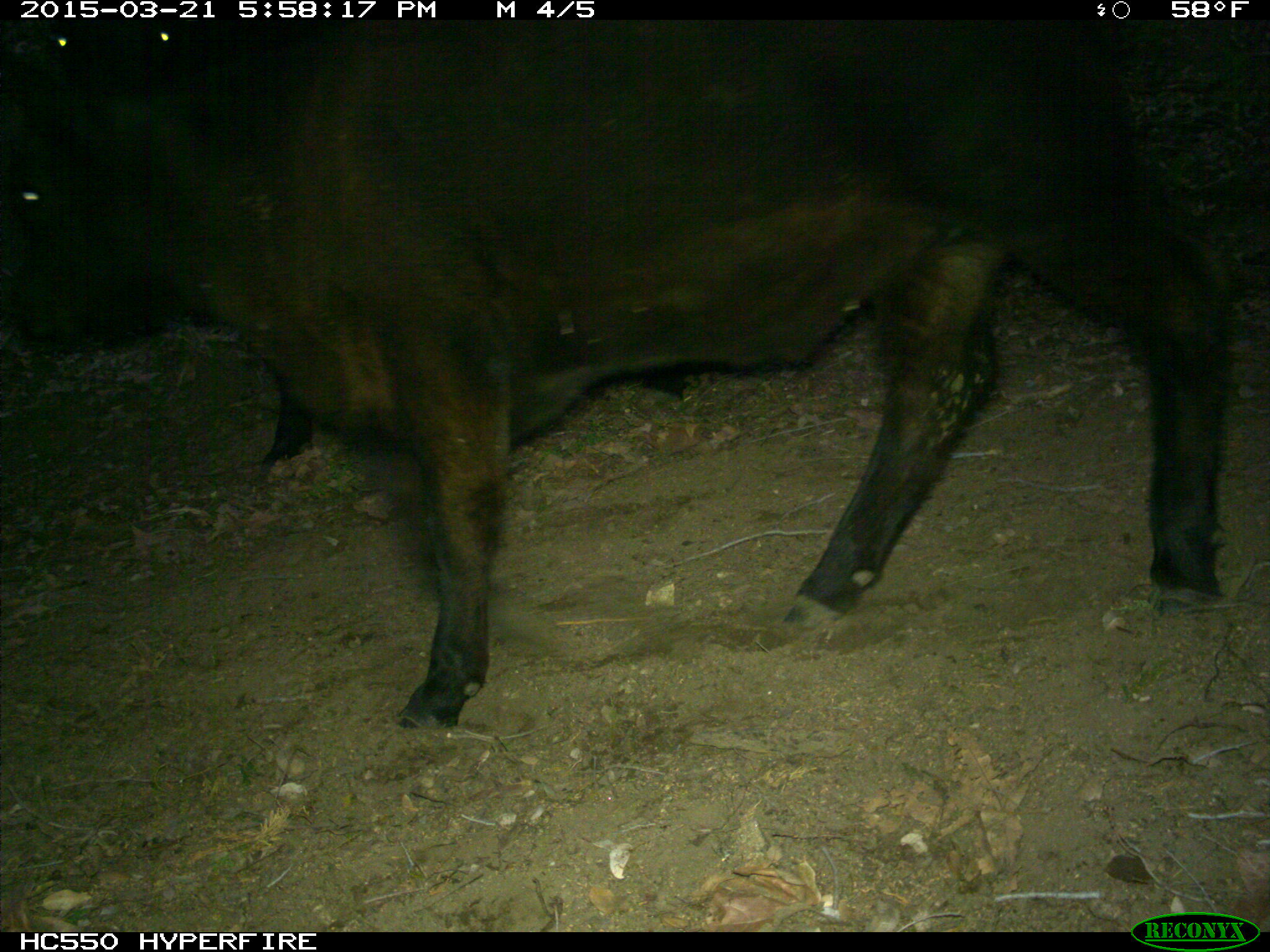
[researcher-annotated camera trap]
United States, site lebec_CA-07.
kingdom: Animalia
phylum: Chordata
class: Mammalia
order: Artiodactyla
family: Bovidae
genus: Bos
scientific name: Bos taurus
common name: domestic cow